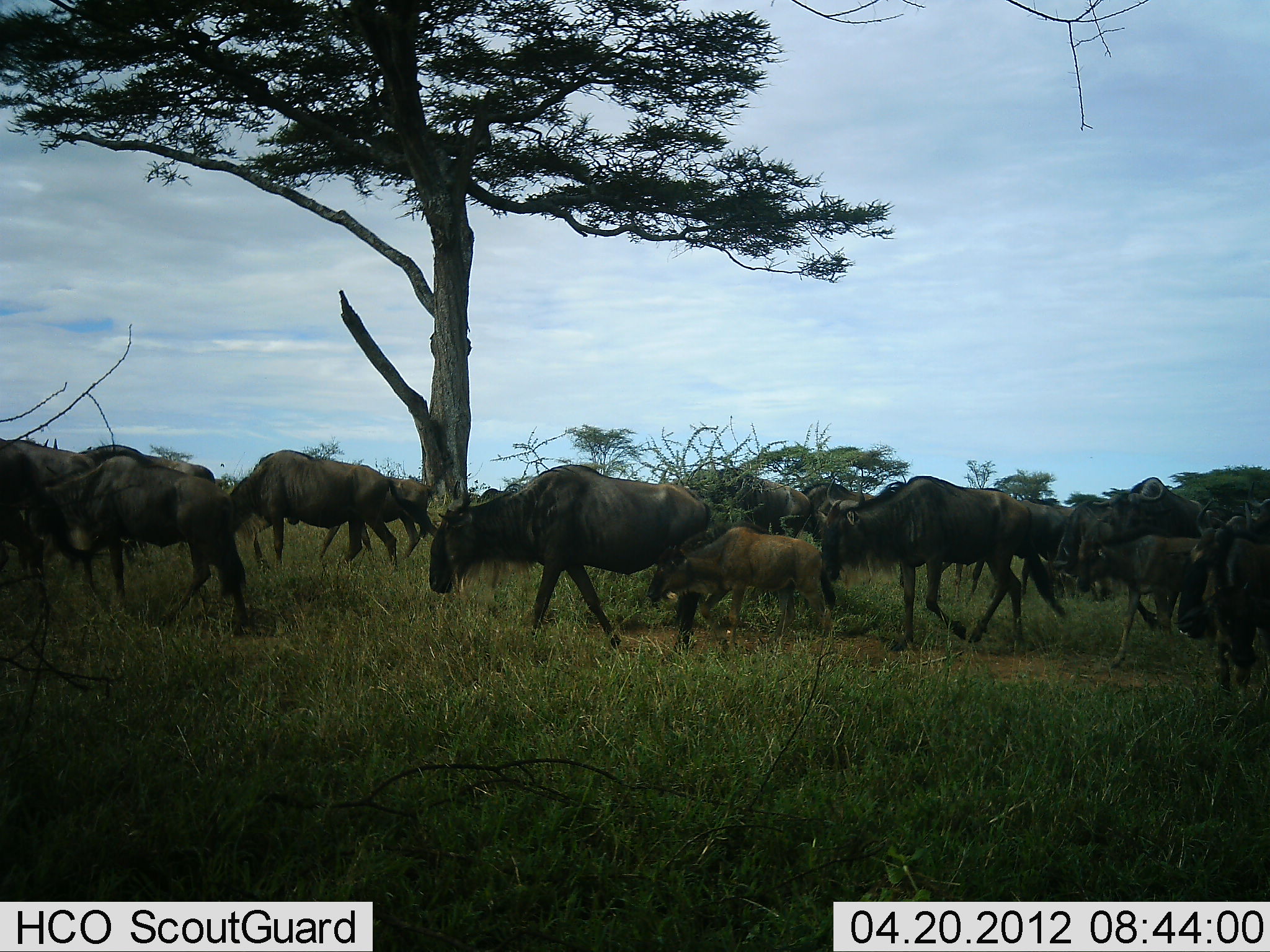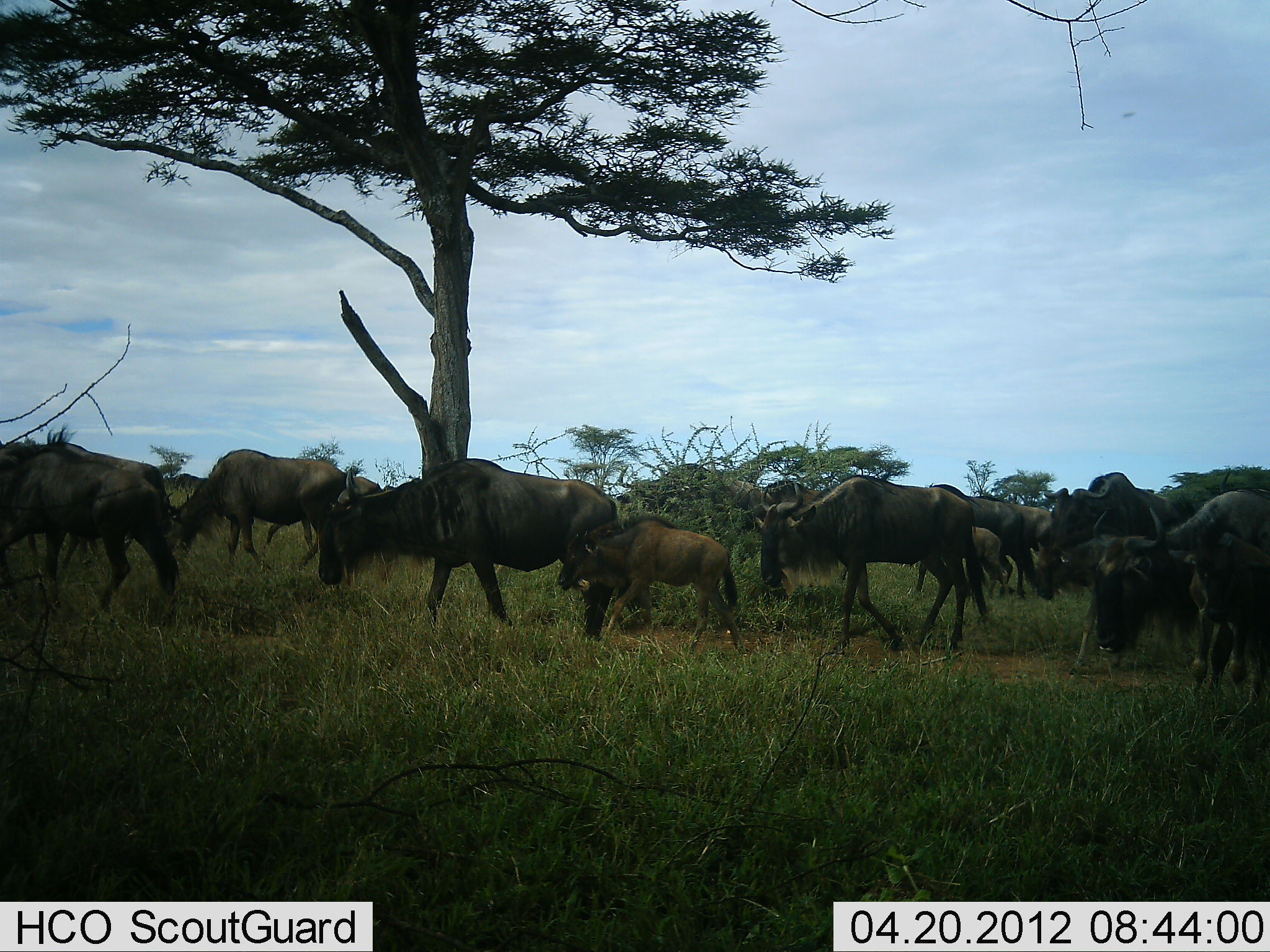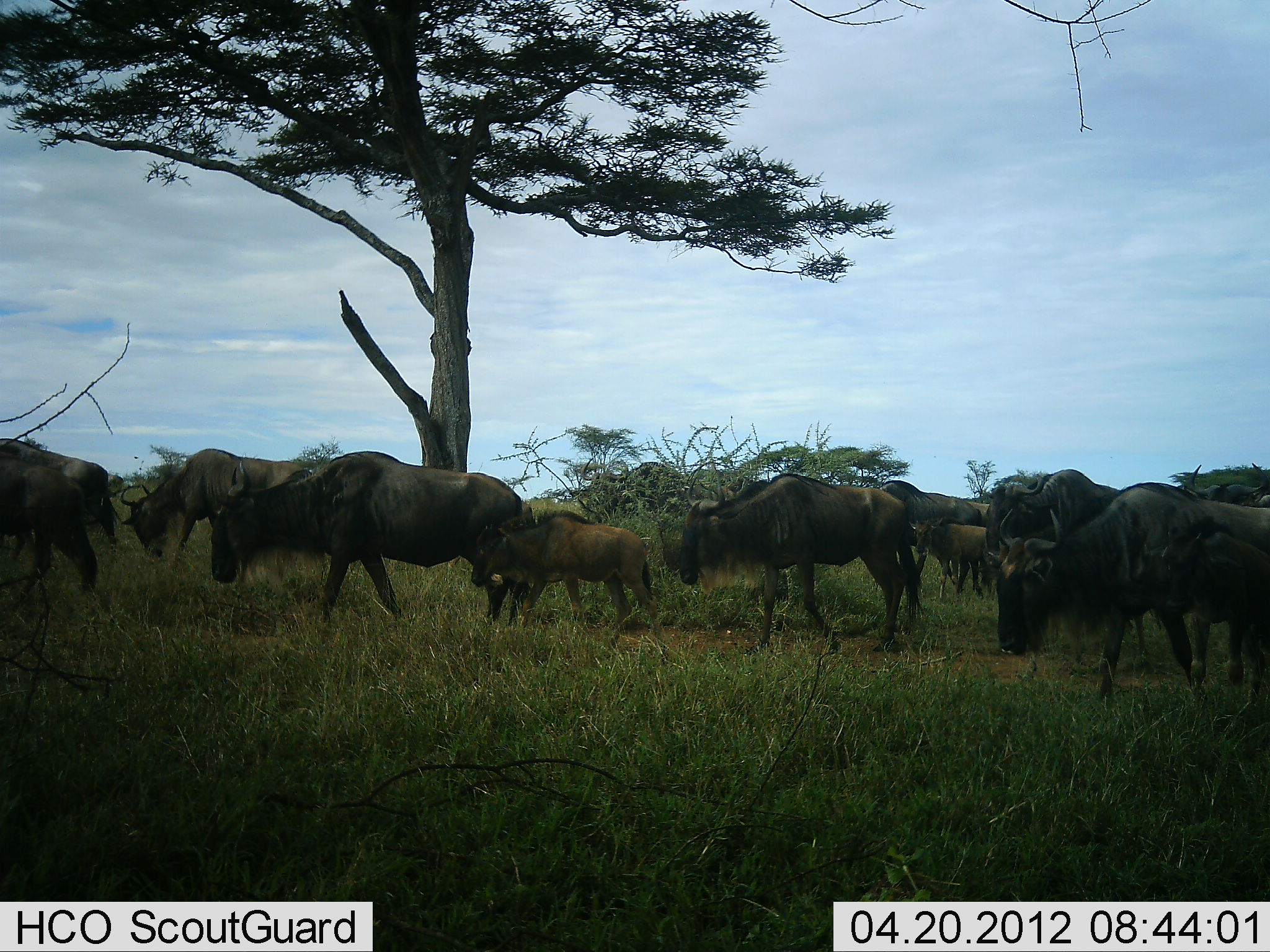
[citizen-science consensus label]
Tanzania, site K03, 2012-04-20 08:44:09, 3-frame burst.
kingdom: Animalia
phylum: Chordata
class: Mammalia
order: Artiodactyla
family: Bovidae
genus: Connochaetes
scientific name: Connochaetes taurinus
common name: blue wildebeest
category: wildebeest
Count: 11-50.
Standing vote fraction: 0%.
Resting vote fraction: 0%.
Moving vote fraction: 97%.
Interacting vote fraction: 0%.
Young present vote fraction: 83%.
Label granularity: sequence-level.